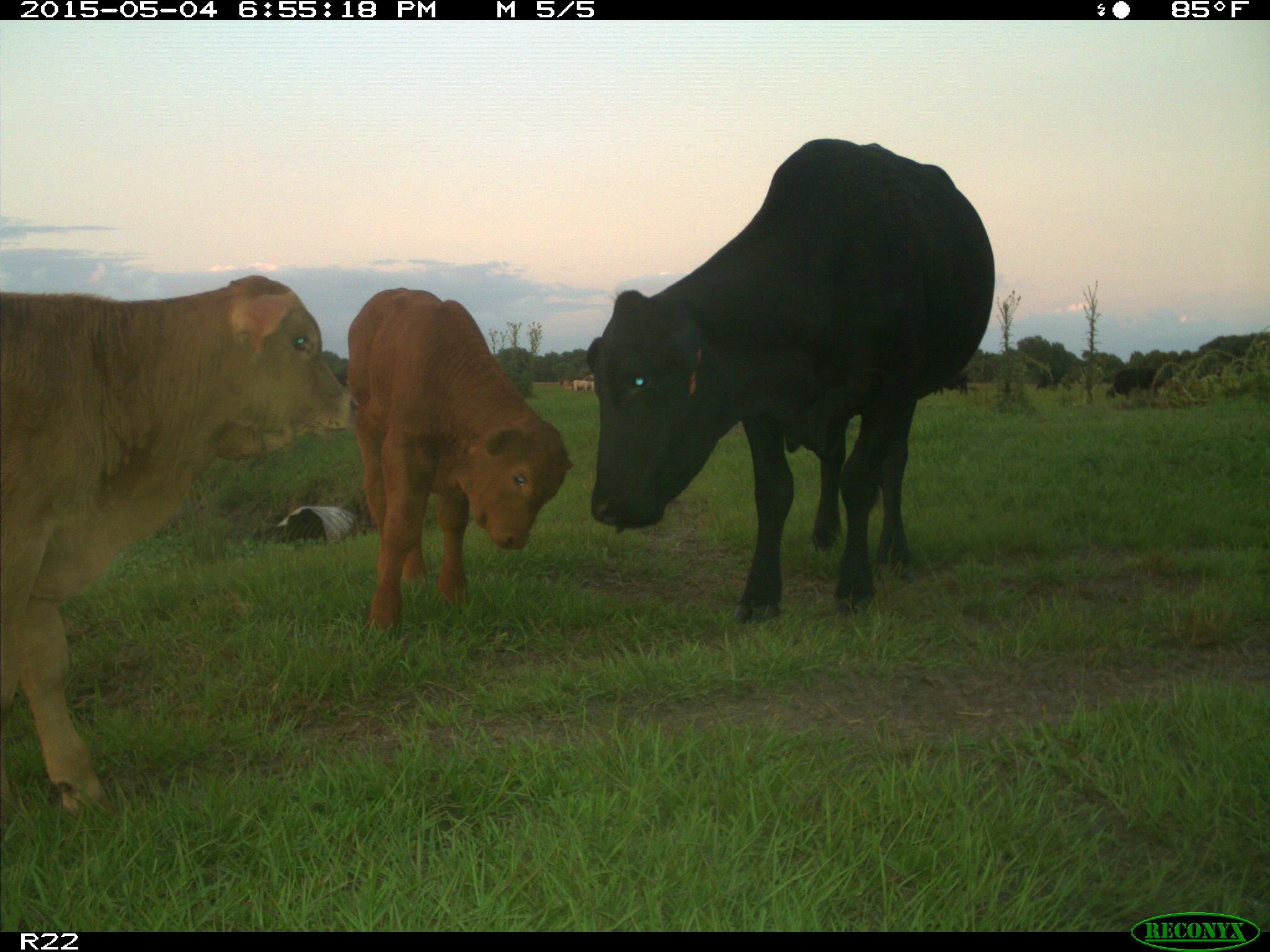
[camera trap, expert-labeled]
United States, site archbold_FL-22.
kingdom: Animalia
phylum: Chordata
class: Mammalia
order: Artiodactyla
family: Bovidae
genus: Bos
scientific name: Bos taurus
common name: domestic cow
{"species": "Bos taurus (domestic cow)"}